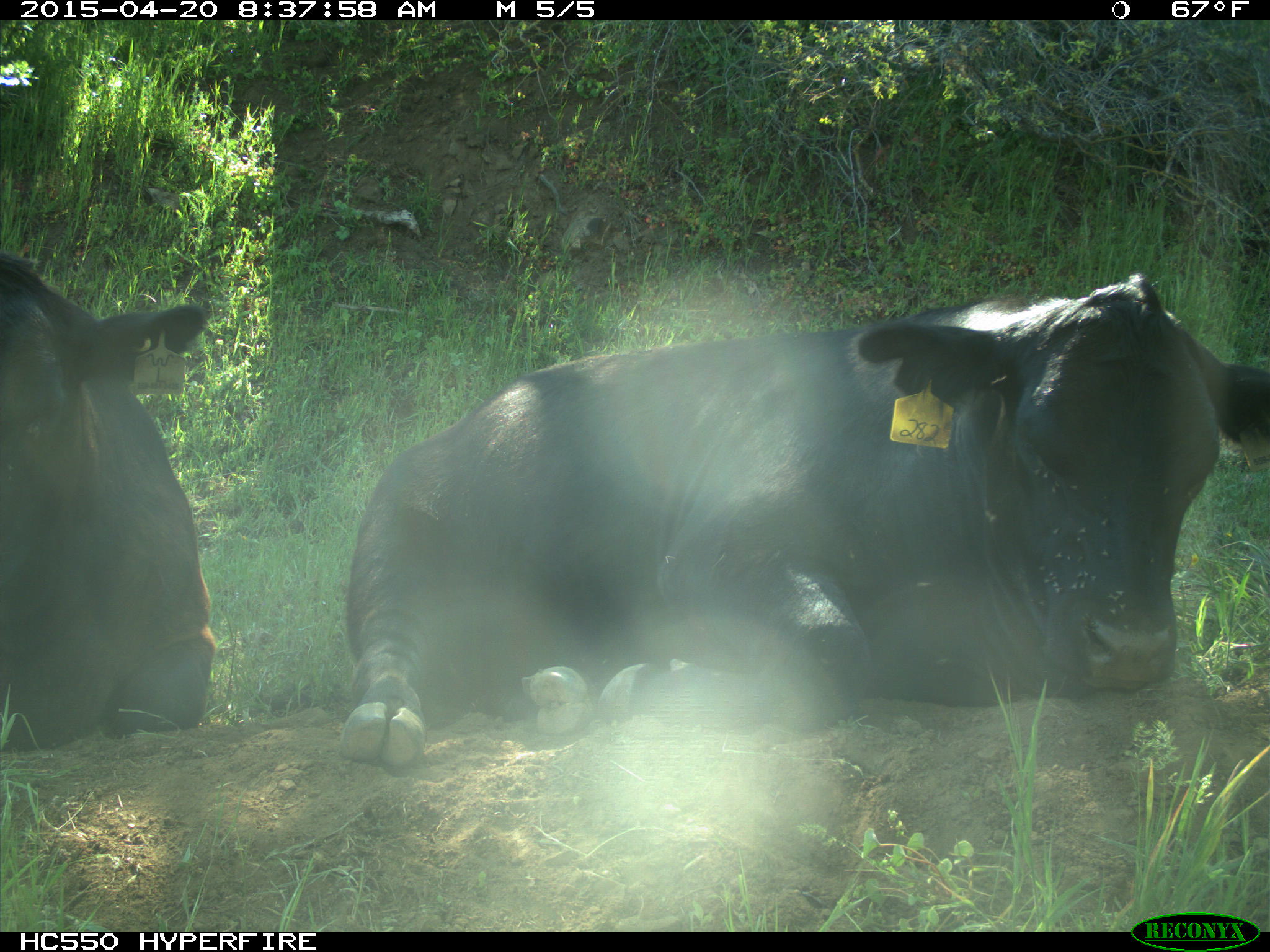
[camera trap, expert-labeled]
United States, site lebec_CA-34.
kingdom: Animalia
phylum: Chordata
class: Mammalia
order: Artiodactyla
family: Bovidae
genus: Bos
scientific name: Bos taurus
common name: domestic cow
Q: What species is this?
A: Bos taurus (domestic cow).